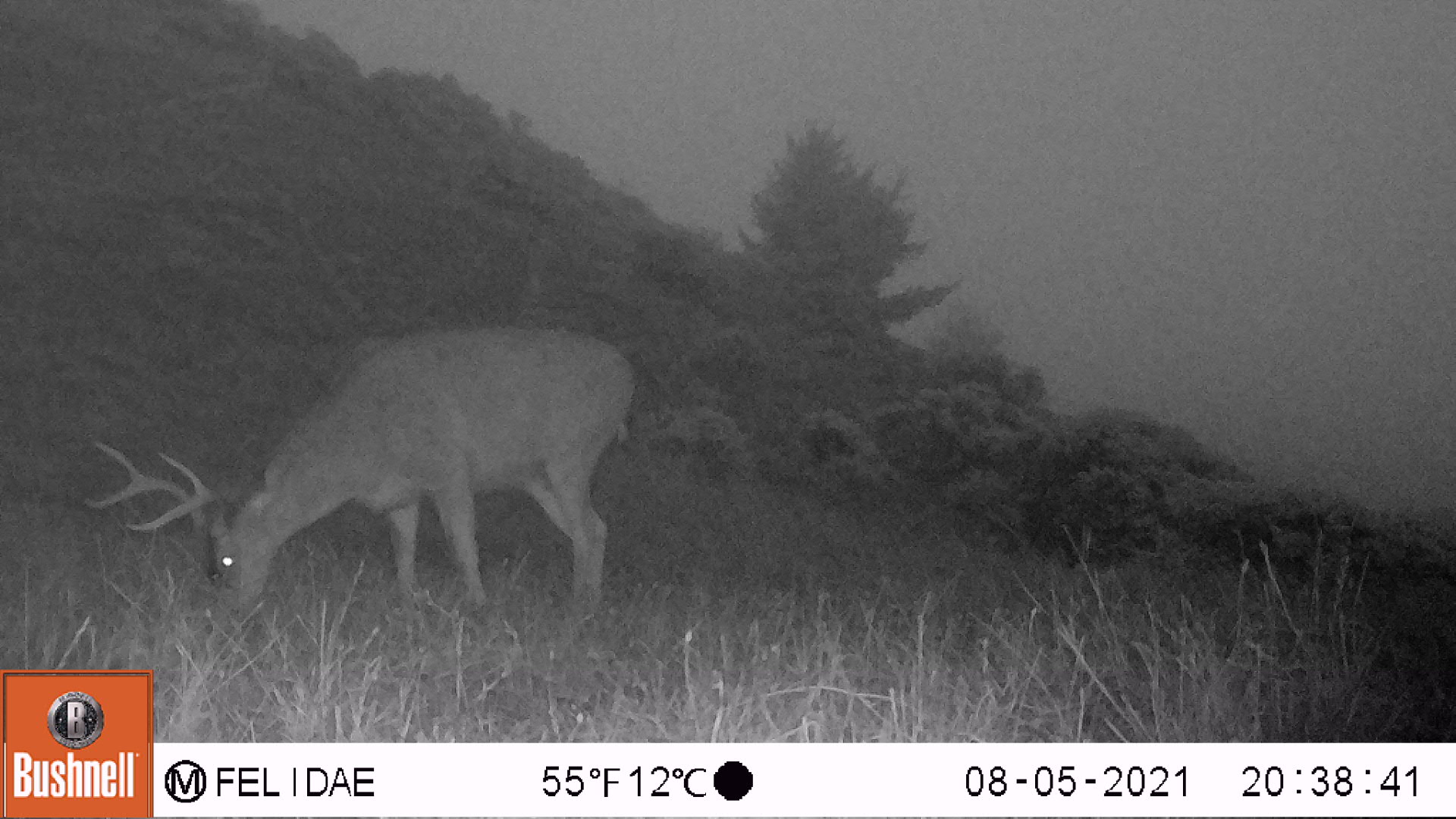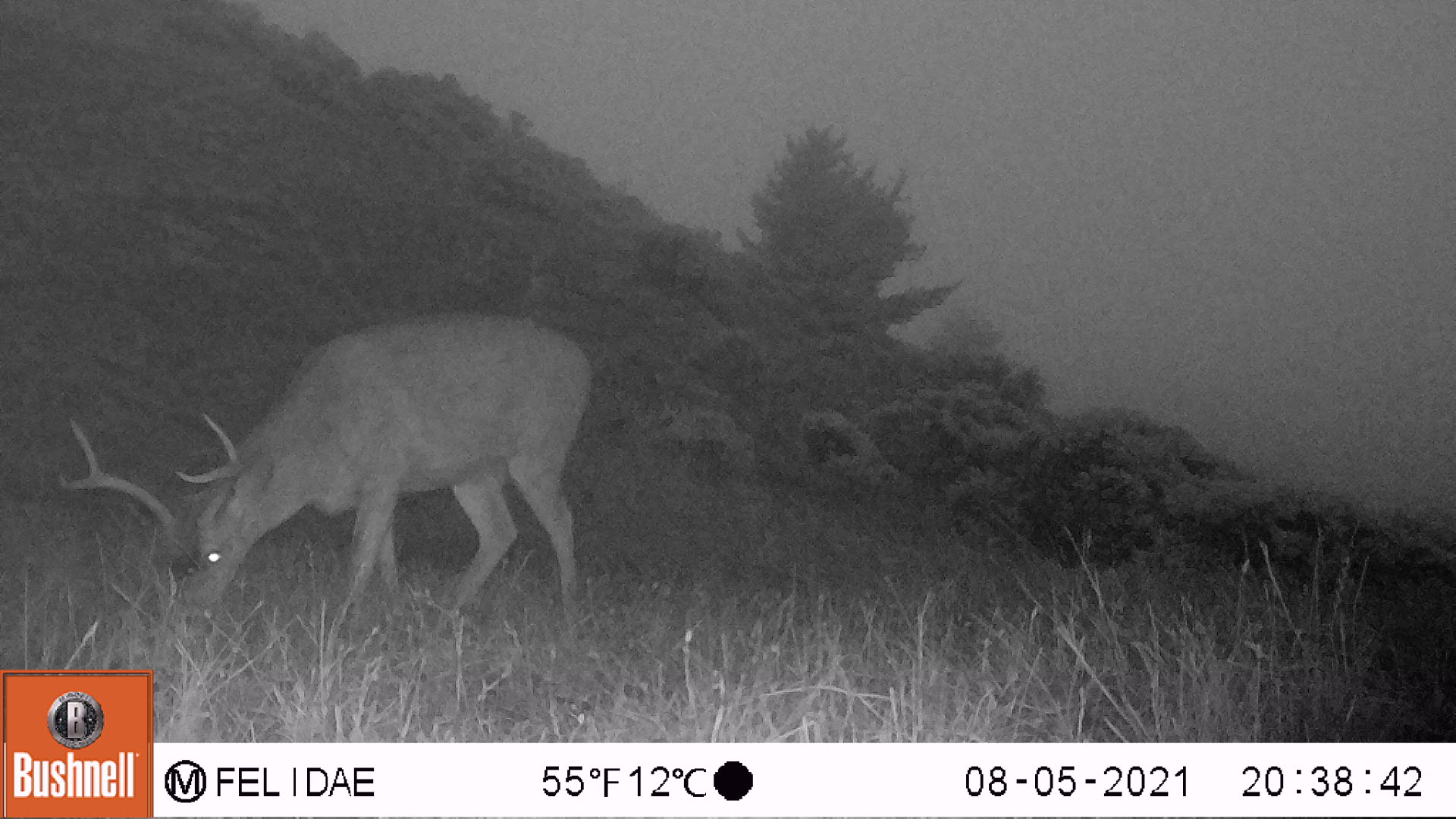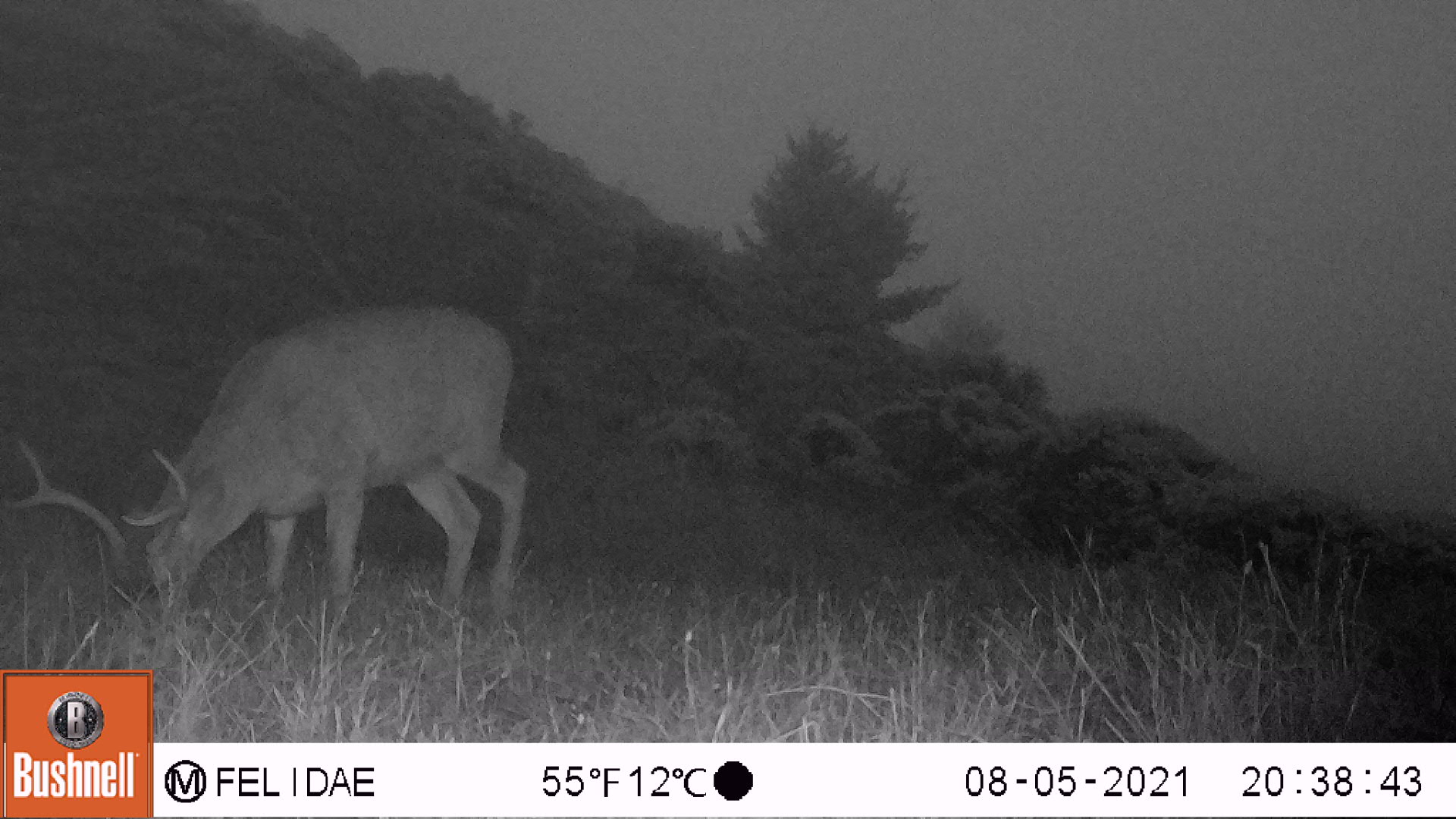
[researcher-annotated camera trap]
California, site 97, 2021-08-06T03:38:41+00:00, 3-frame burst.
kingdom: Animalia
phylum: Chordata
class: Mammalia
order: Artiodactyla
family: Cervidae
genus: Odocoileus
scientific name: Odocoileus hemionus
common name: mule deer